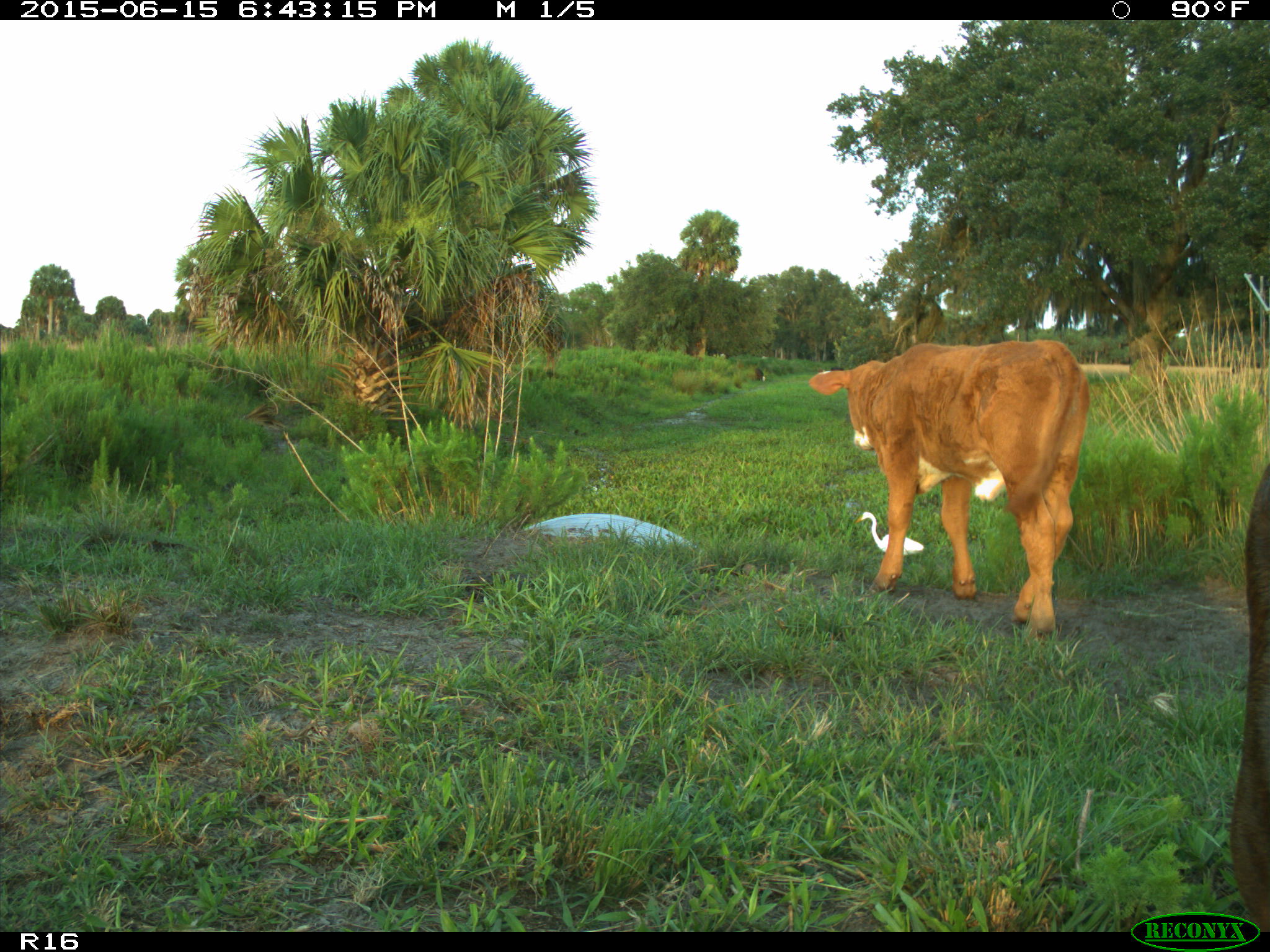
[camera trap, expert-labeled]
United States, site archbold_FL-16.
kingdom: Animalia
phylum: Chordata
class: Mammalia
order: Artiodactyla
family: Bovidae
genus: Bos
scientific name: Bos taurus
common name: domestic cow